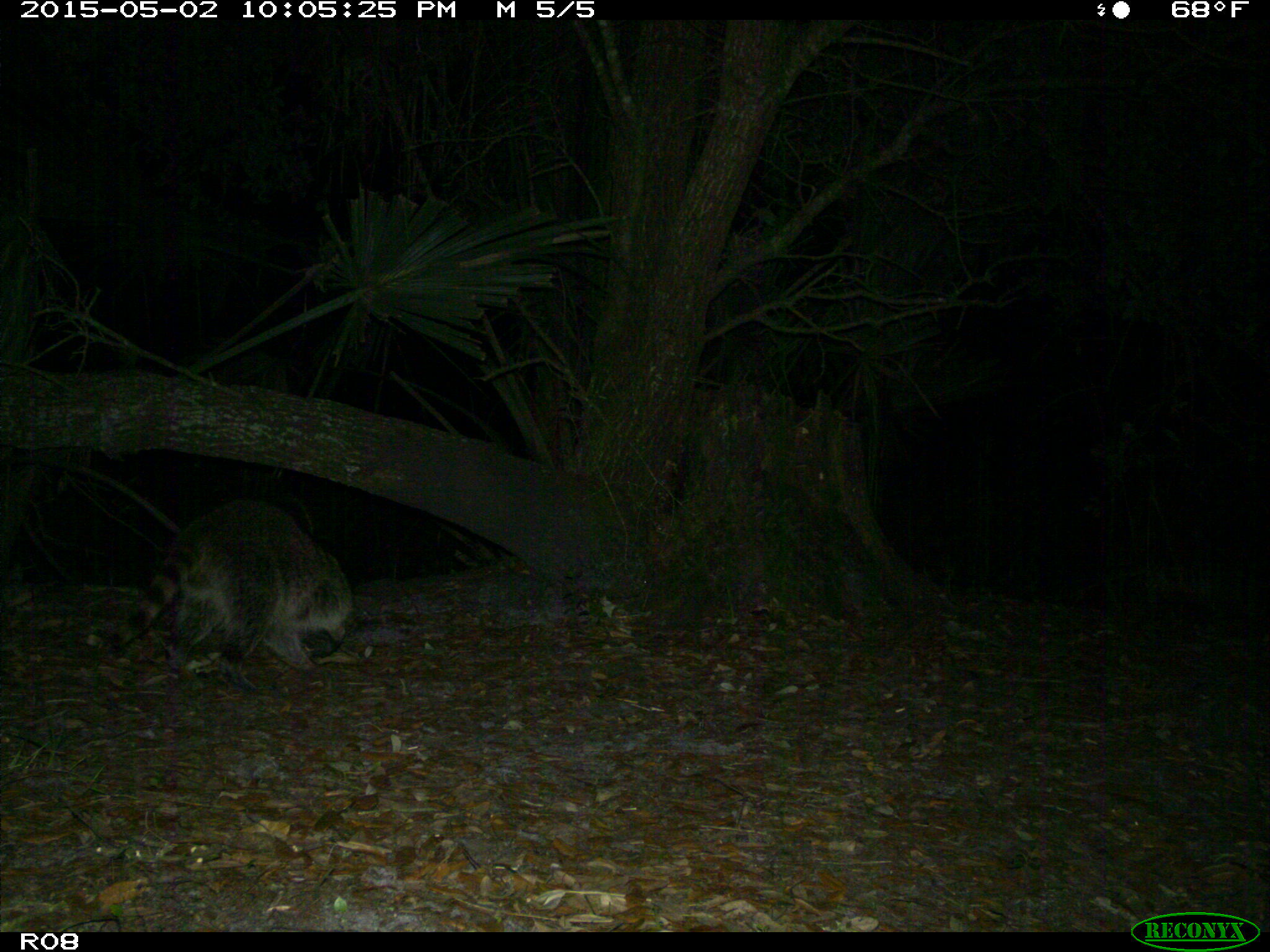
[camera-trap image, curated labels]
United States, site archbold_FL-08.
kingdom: Animalia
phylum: Chordata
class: Mammalia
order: Carnivora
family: Procyonidae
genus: Procyon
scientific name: Procyon lotor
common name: common raccoon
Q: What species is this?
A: Procyon lotor (common raccoon).